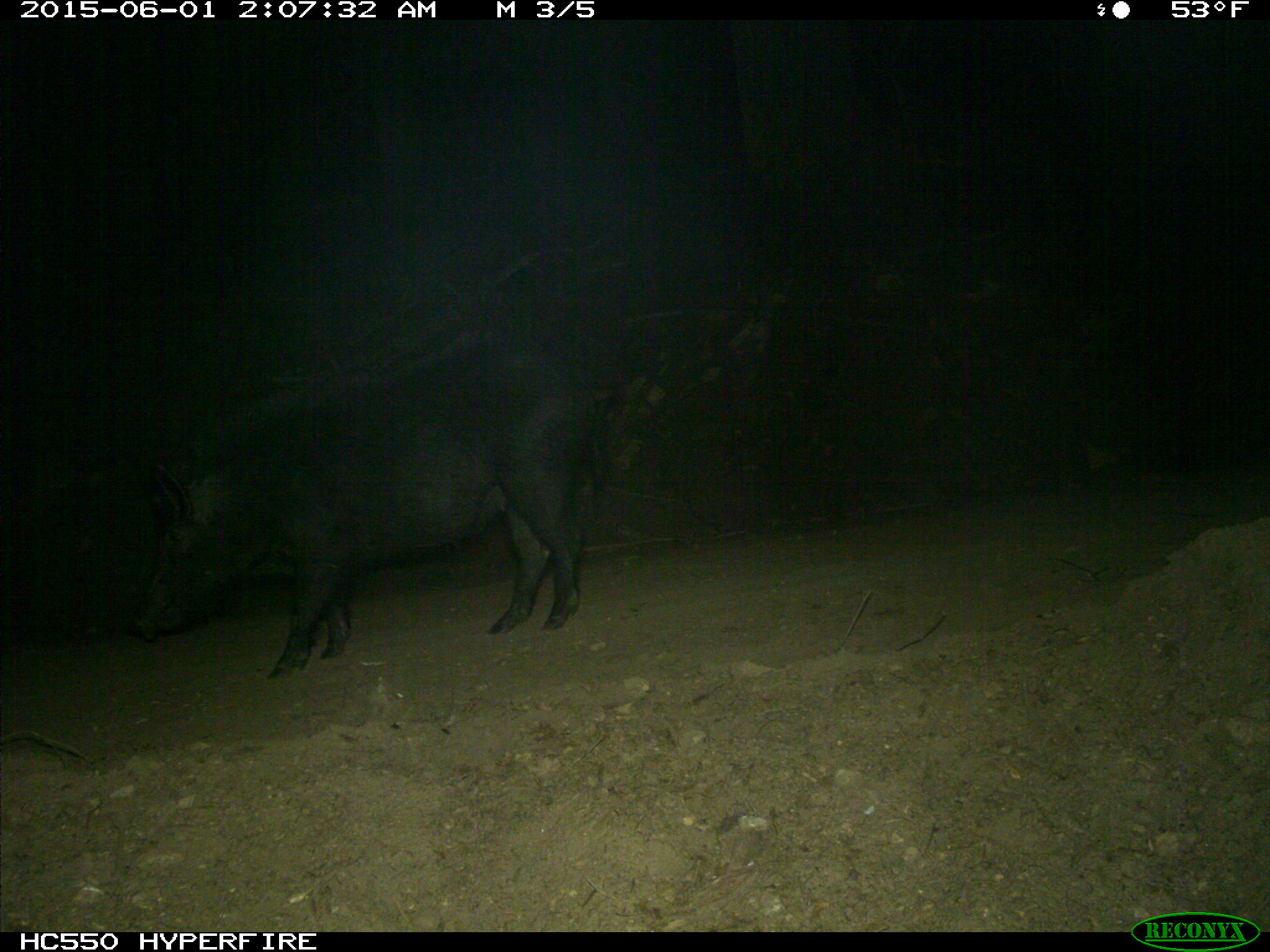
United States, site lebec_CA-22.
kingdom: Animalia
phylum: Chordata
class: Mammalia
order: Artiodactyla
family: Suidae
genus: Sus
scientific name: Sus scrofa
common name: wild boar